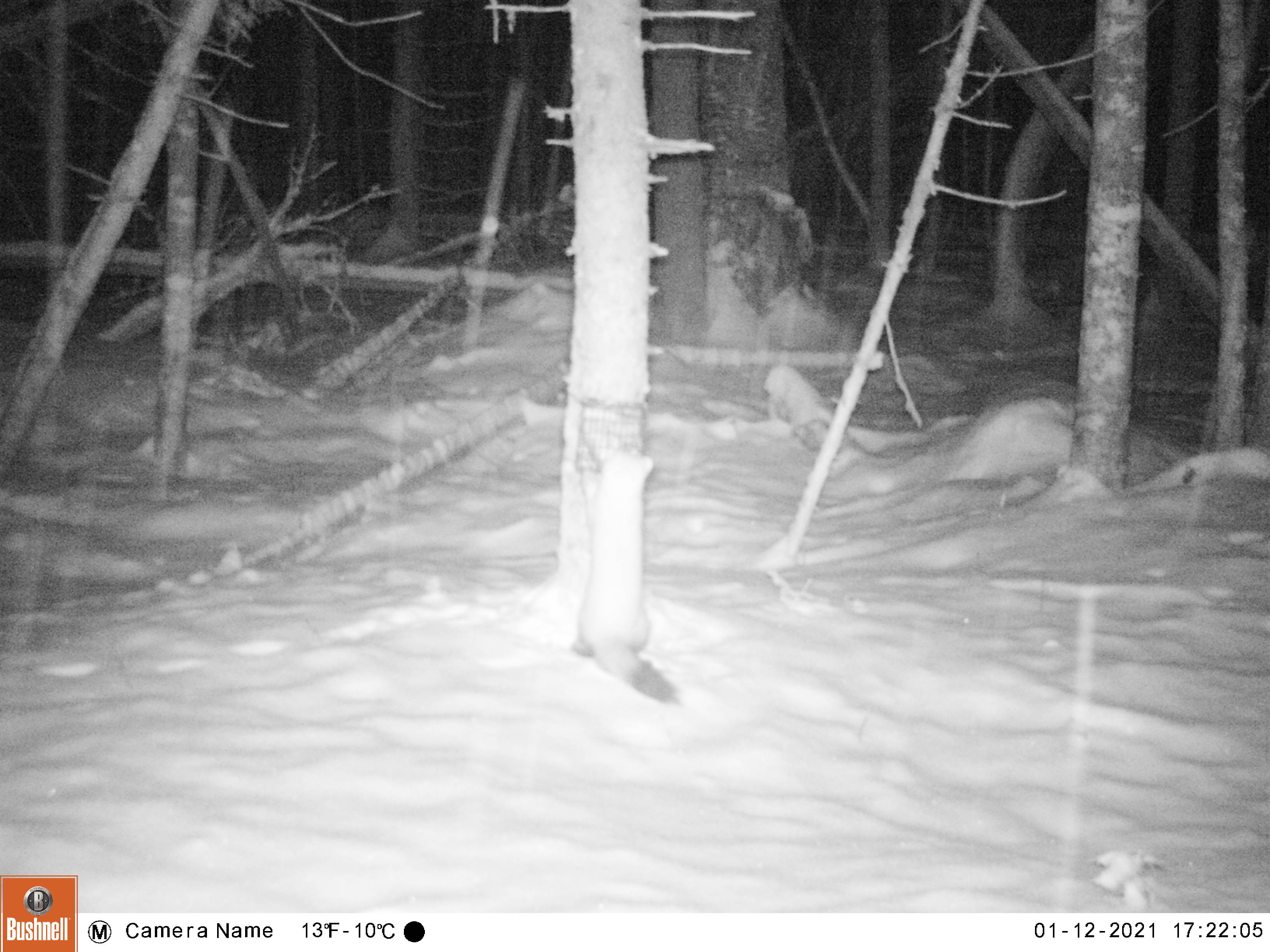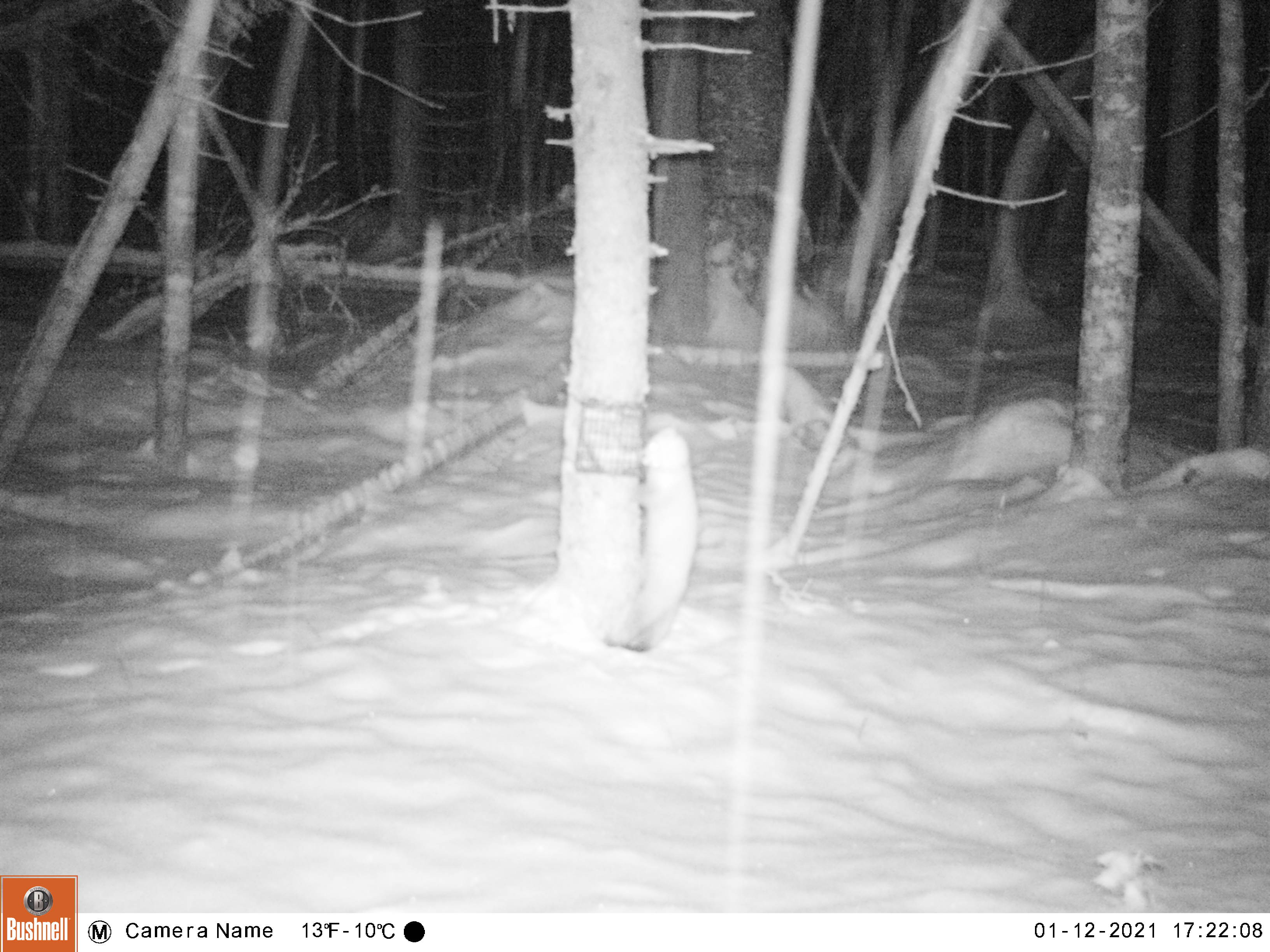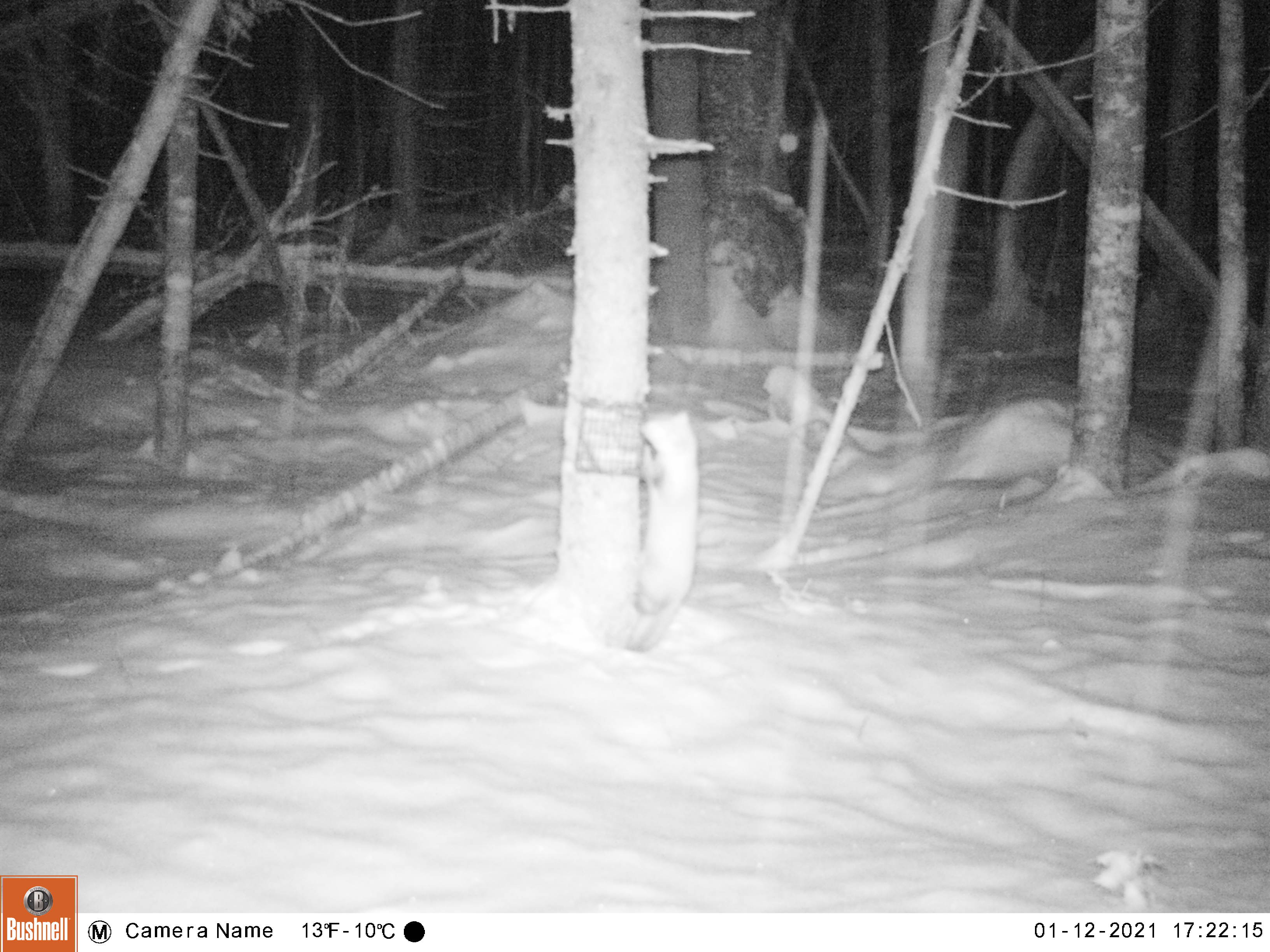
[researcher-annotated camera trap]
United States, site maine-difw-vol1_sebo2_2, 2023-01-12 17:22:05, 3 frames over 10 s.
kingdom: Animalia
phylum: Chordata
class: Mammalia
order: Carnivora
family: Mustelidae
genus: Martes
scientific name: Martes americana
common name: american marten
American marten (Martes americana).